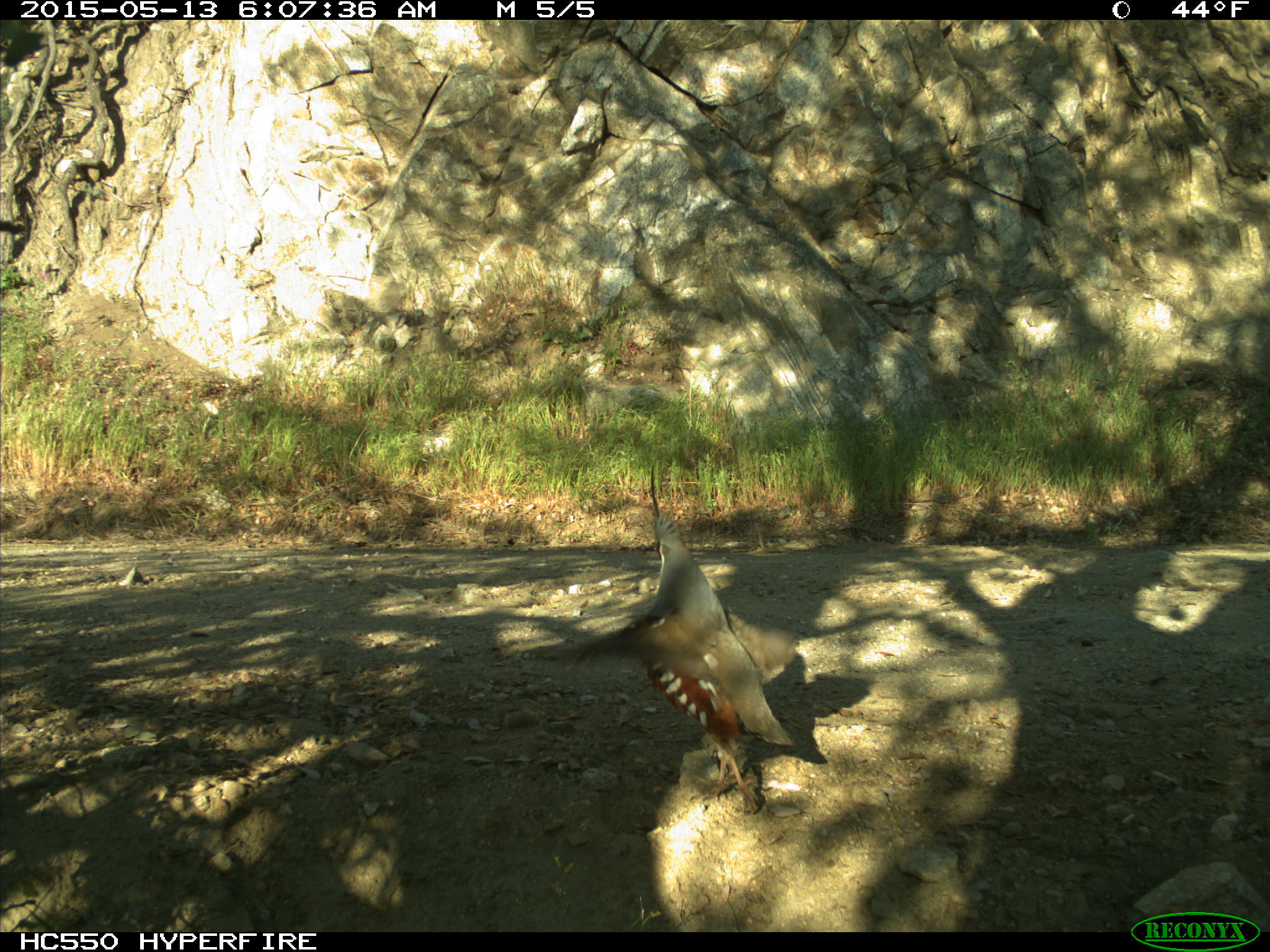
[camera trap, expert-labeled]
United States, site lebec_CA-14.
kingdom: Animalia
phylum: Chordata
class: Aves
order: Galliformes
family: Odontophoridae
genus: Callipepla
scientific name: Callipepla californica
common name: california quail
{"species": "Callipepla californica (california quail)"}